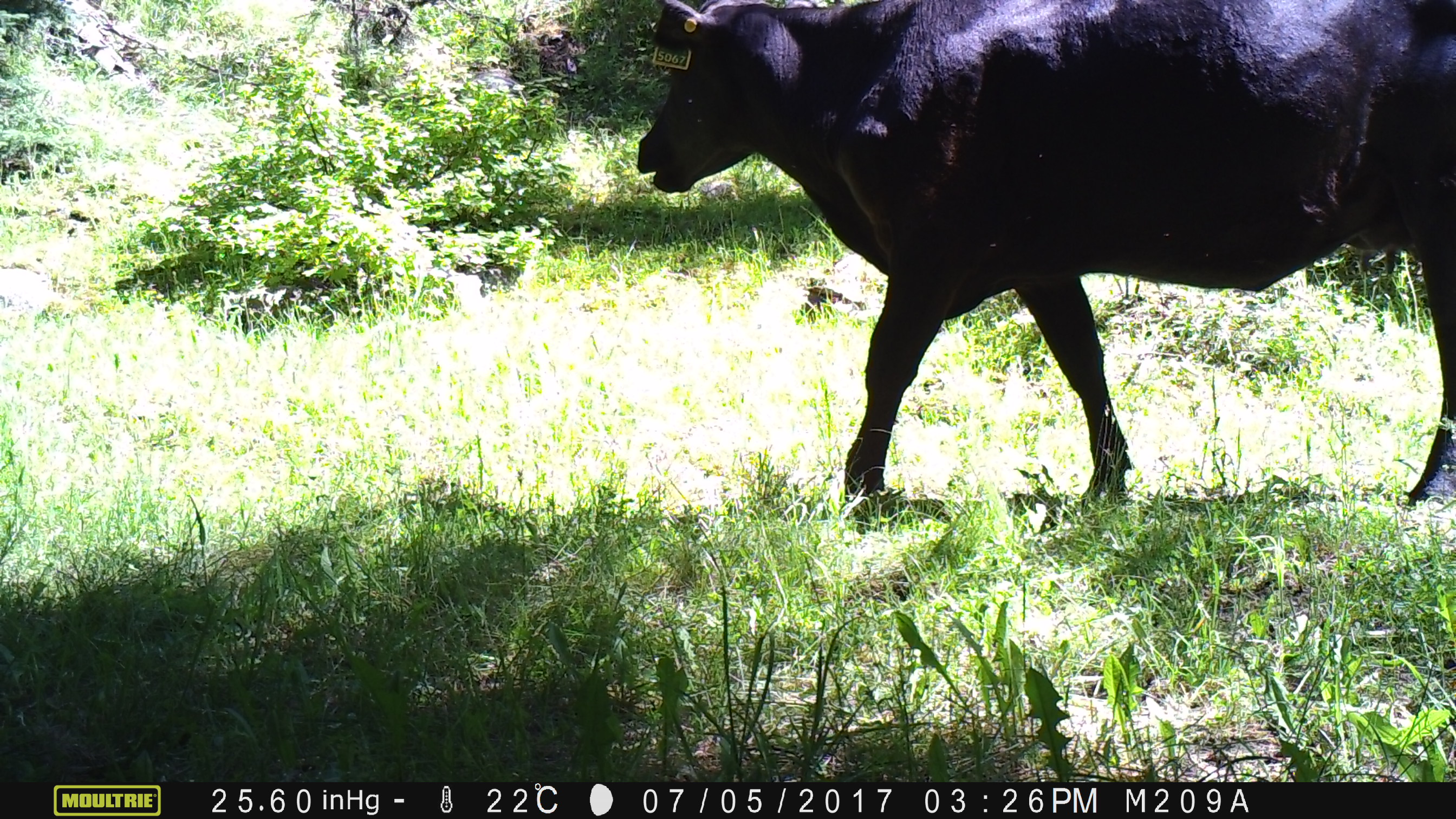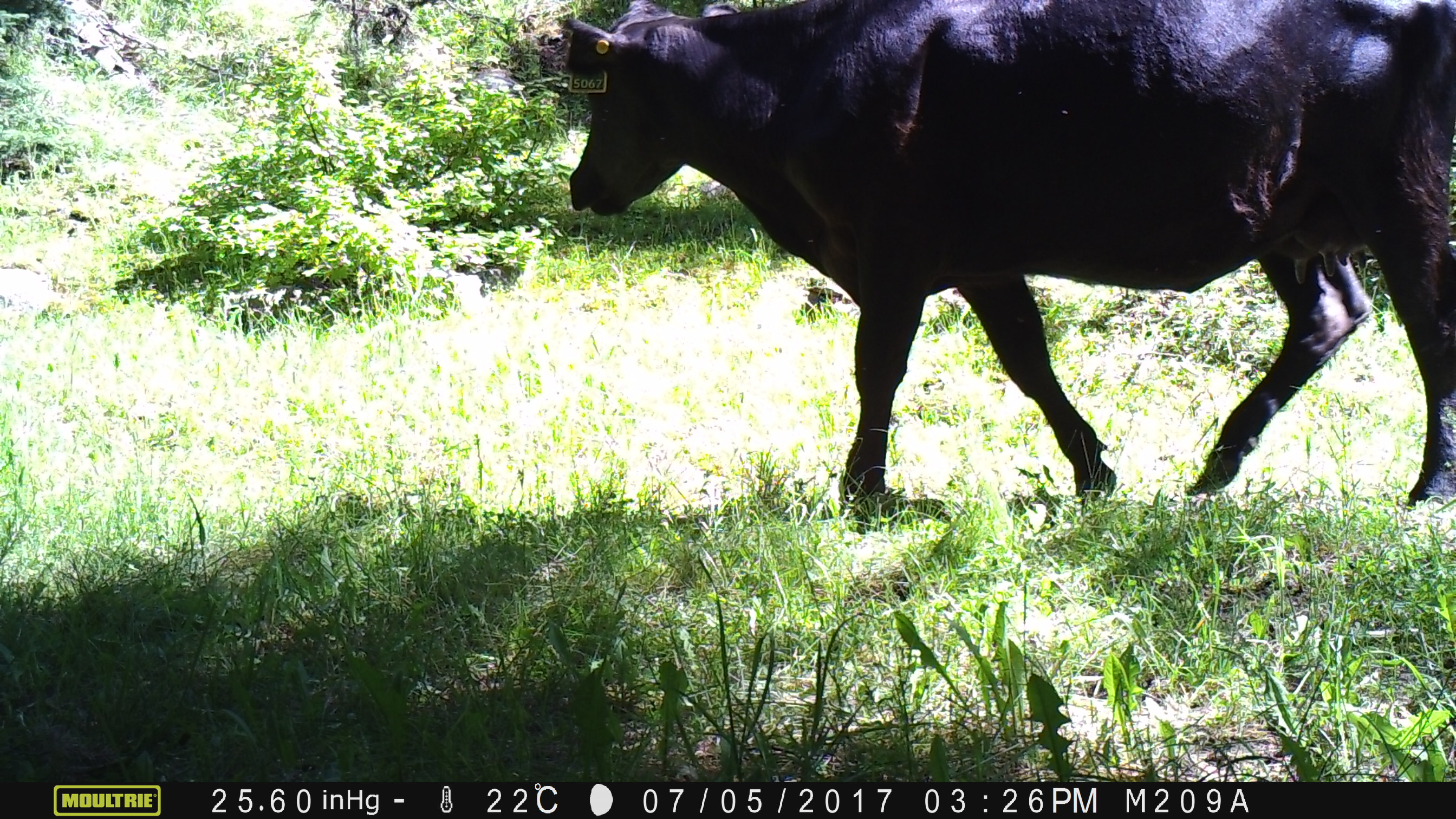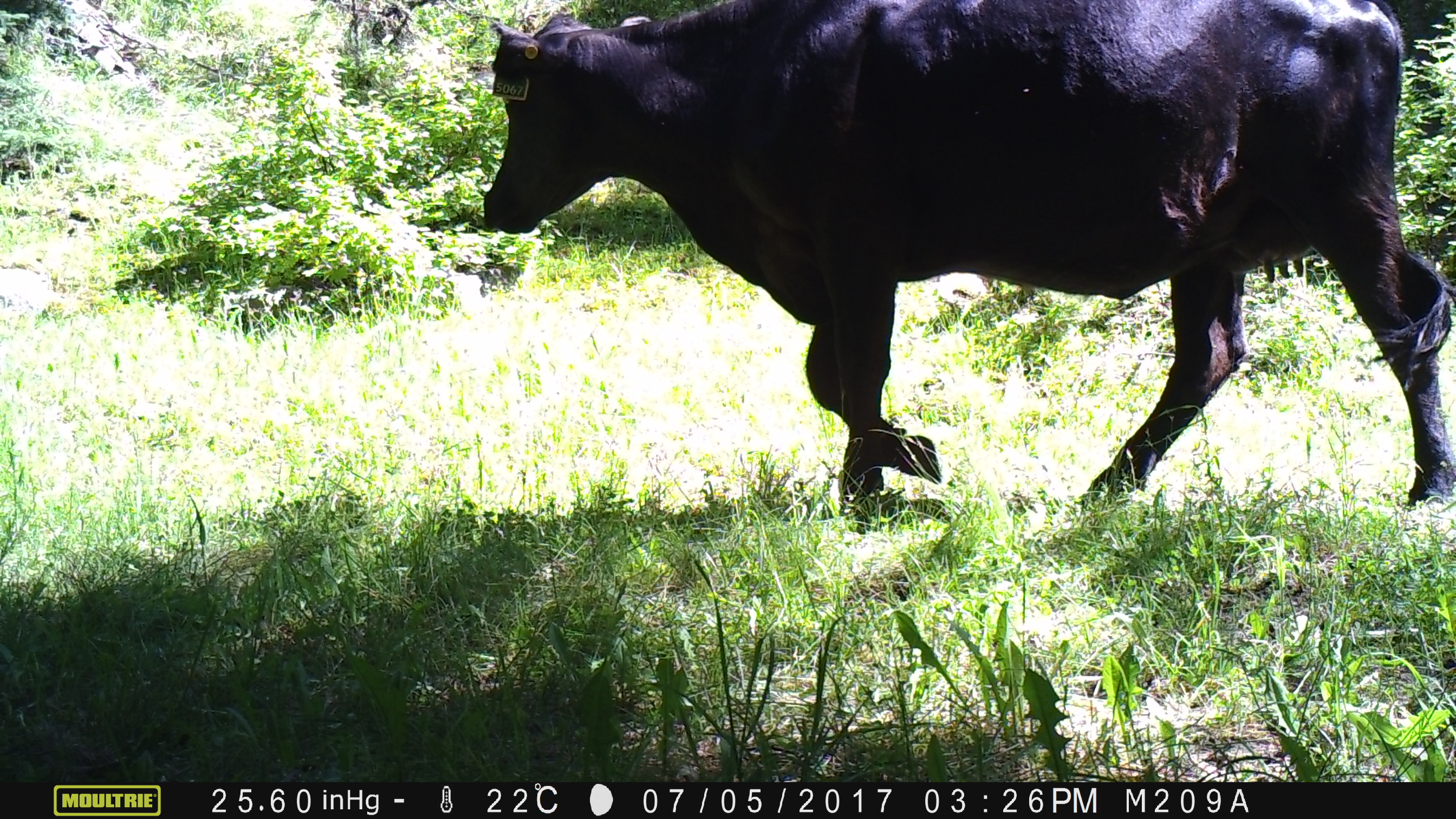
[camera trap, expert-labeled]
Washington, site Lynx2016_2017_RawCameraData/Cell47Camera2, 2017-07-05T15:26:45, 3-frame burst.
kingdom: Animalia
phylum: Chordata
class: Mammalia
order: Artiodactyla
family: Bovidae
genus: Bos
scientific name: Bos taurus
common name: domestic cattle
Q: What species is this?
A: Domestic cattle (Bos taurus).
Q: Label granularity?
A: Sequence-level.